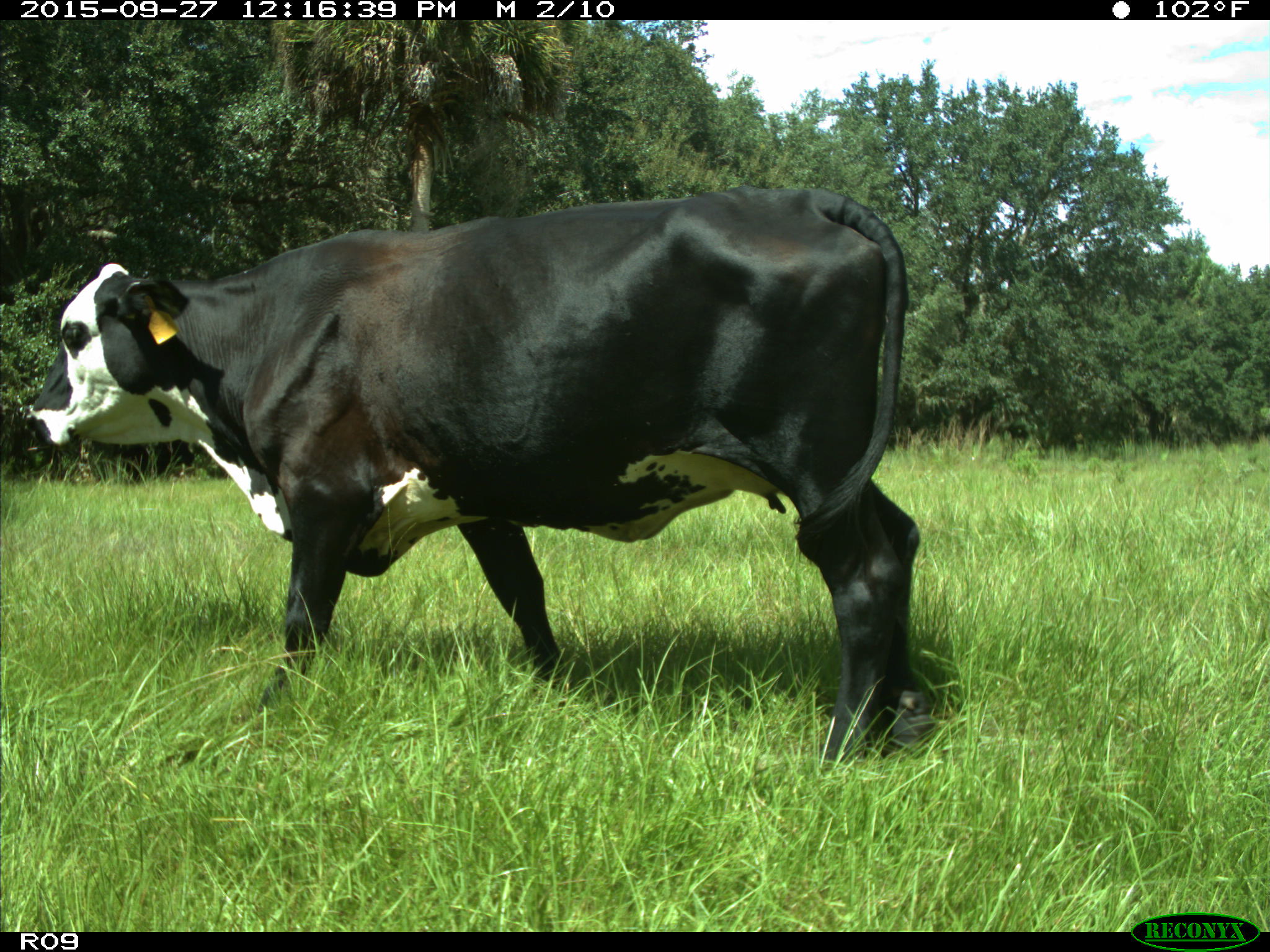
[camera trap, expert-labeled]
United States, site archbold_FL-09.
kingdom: Animalia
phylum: Chordata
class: Mammalia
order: Artiodactyla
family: Bovidae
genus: Bos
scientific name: Bos taurus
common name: domestic cow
Bos taurus (domestic cow).